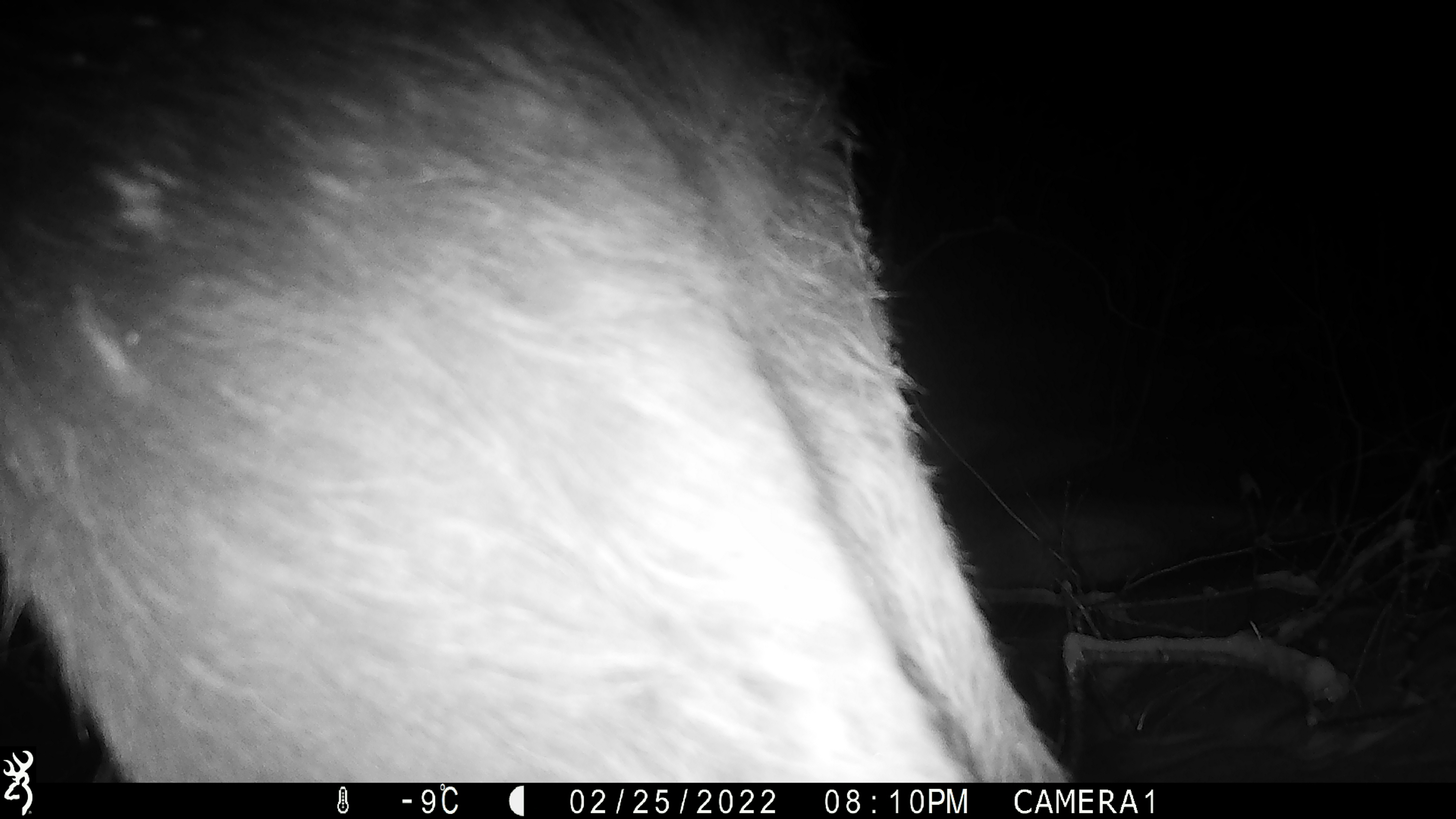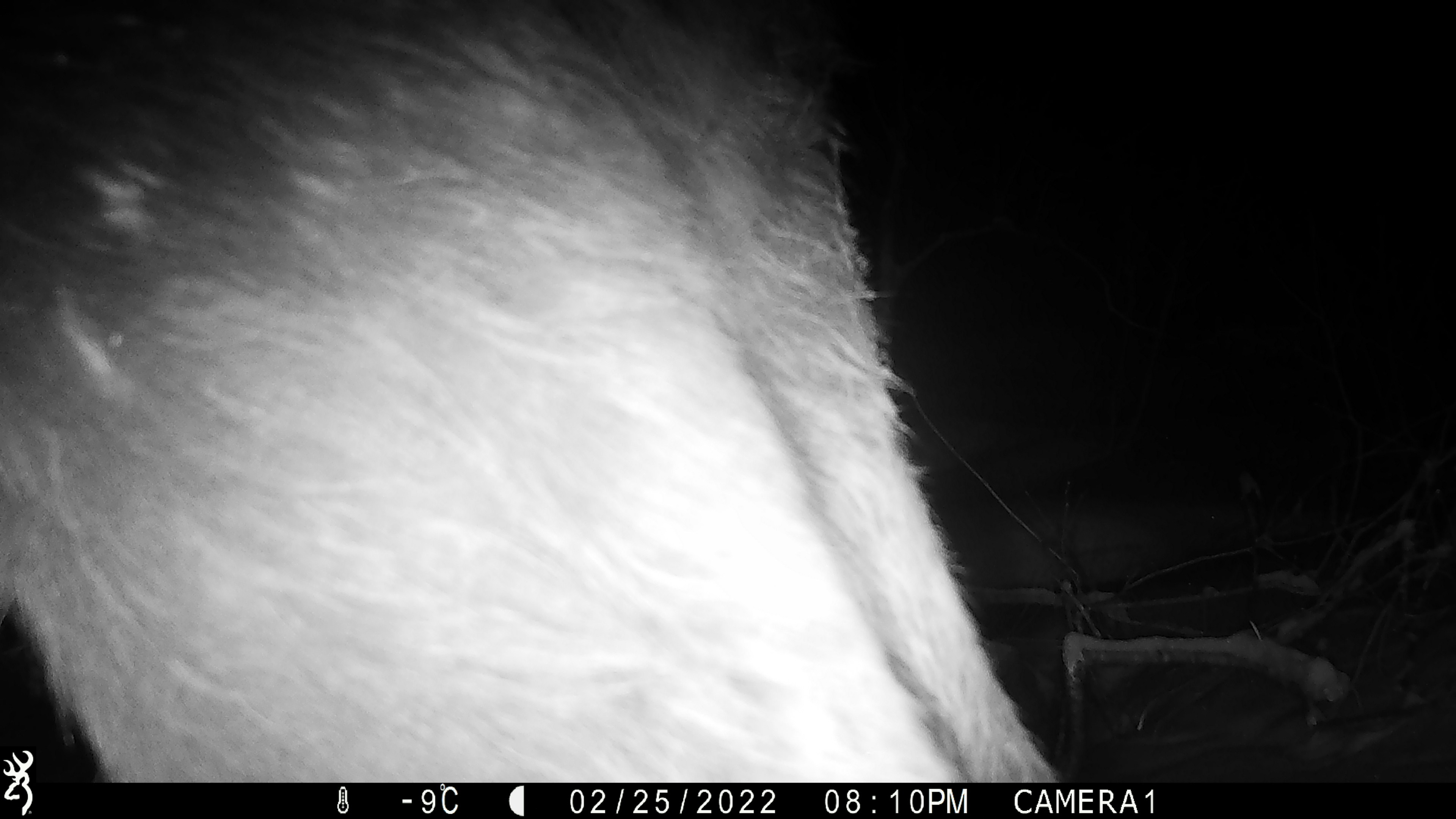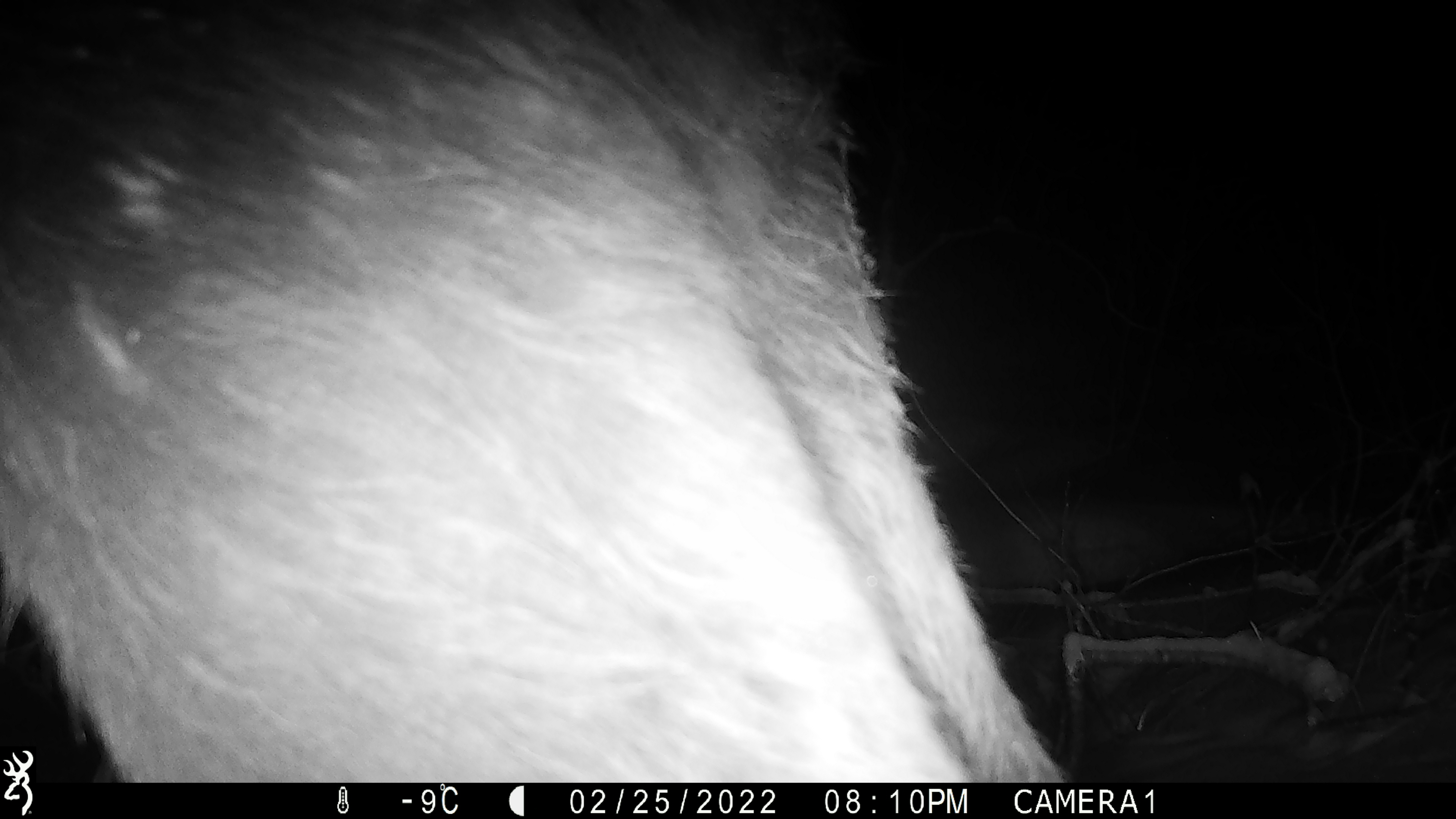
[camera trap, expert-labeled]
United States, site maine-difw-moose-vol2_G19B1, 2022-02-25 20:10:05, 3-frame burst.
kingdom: Animalia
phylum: Chordata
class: Mammalia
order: Artiodactyla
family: Cervidae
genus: Alces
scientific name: Alces alces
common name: moose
Moose (Alces alces).